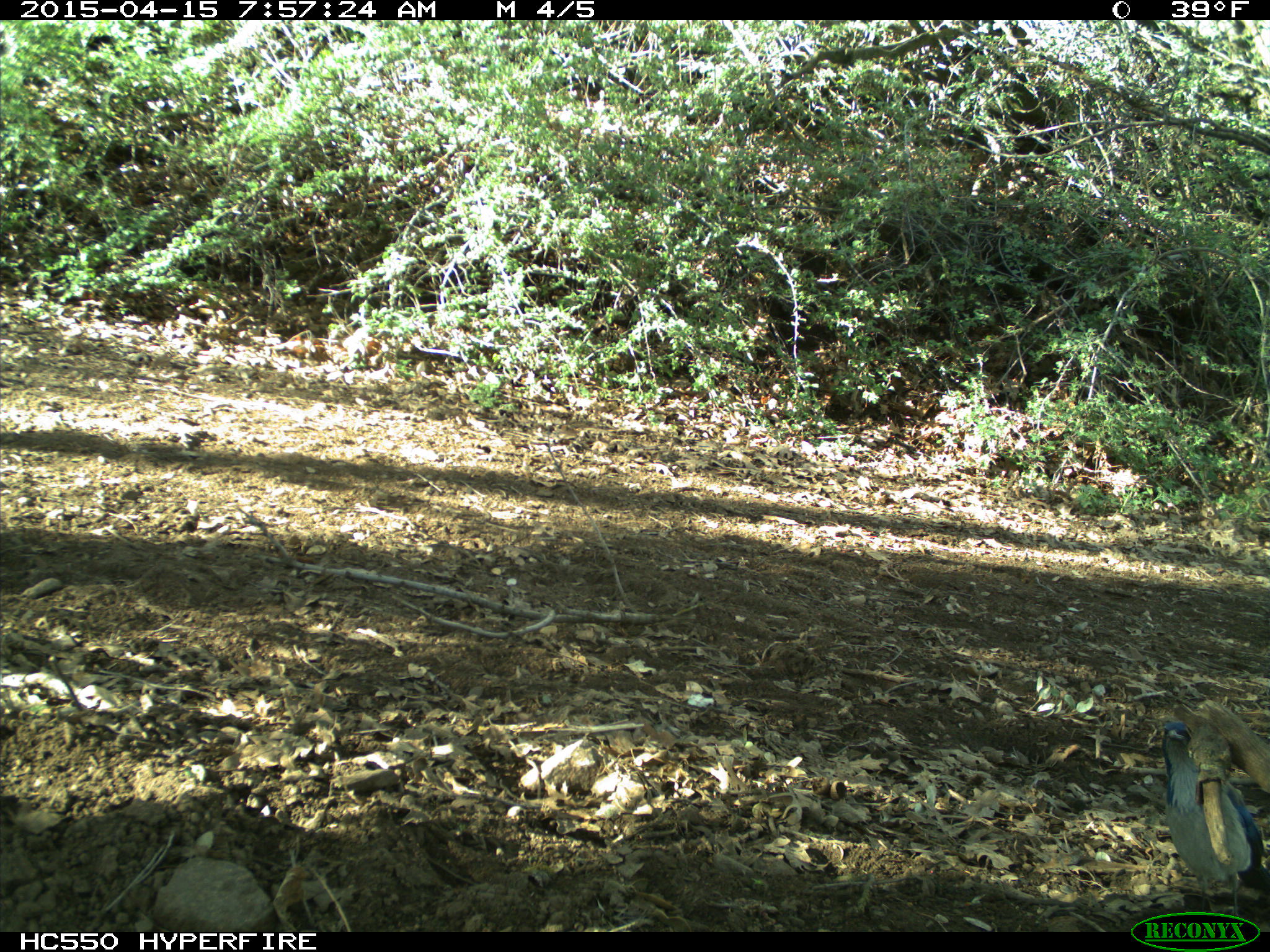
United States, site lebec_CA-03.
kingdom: Animalia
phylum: Chordata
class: Aves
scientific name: Aves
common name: birds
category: unidentified bird